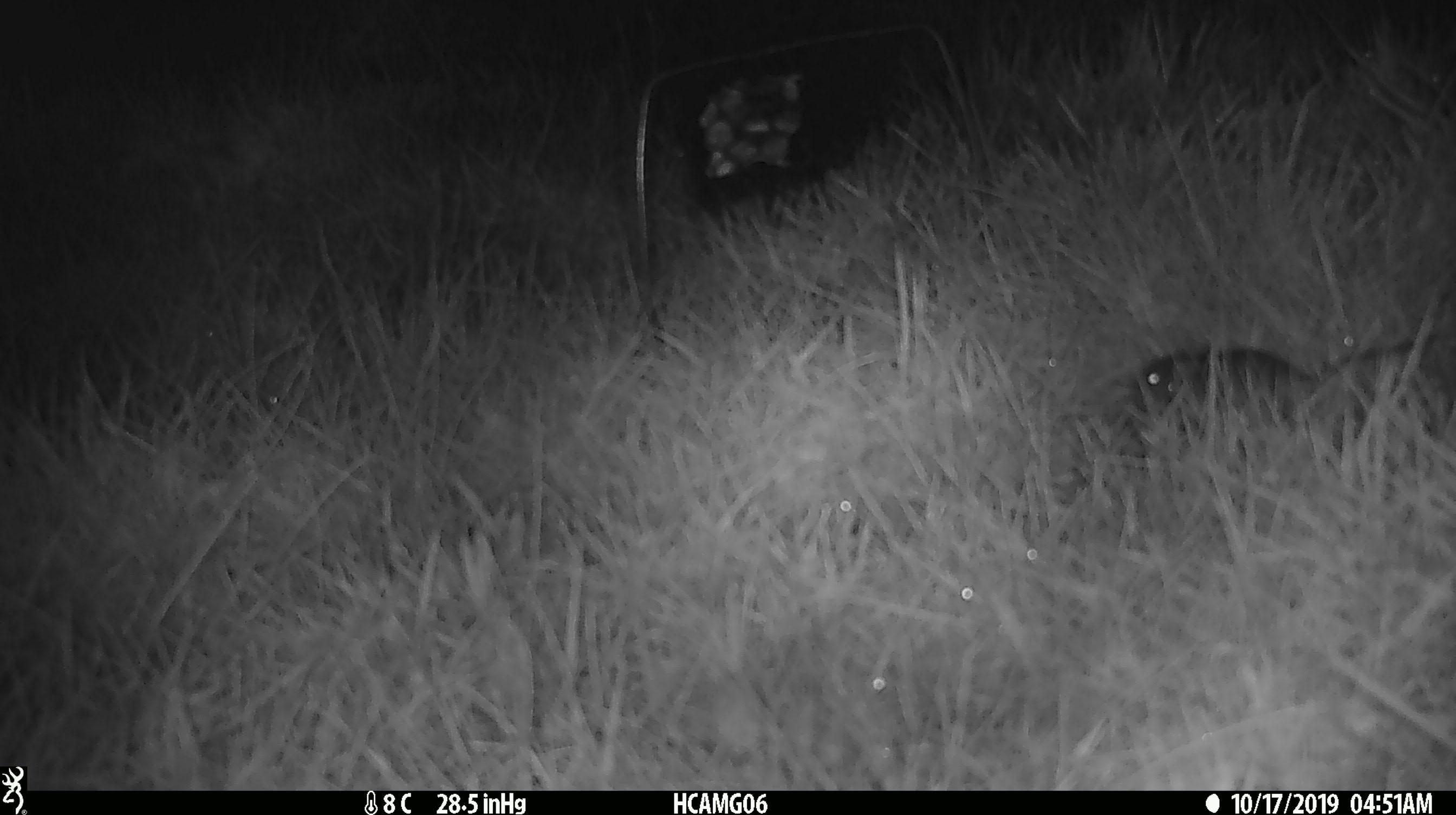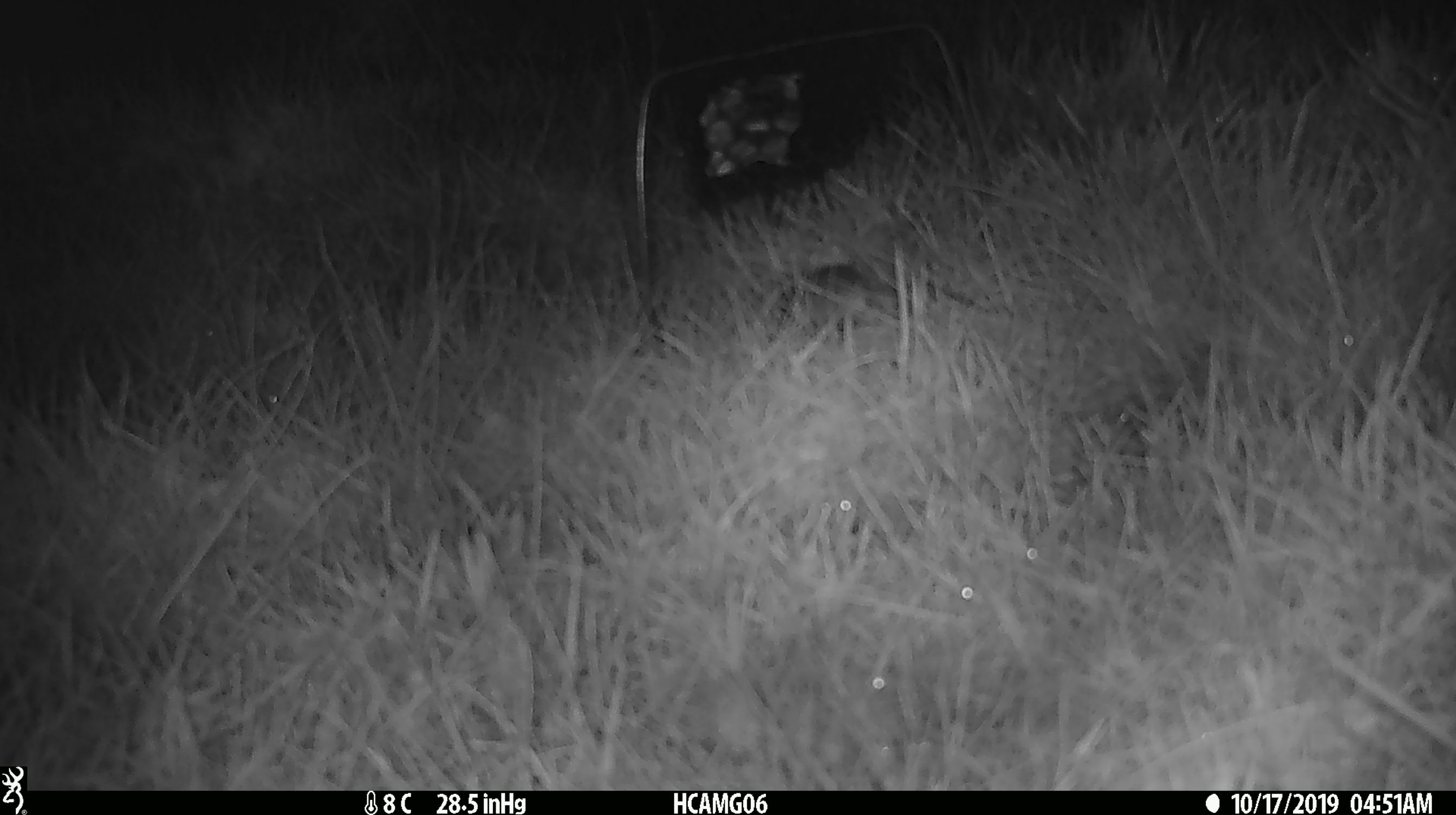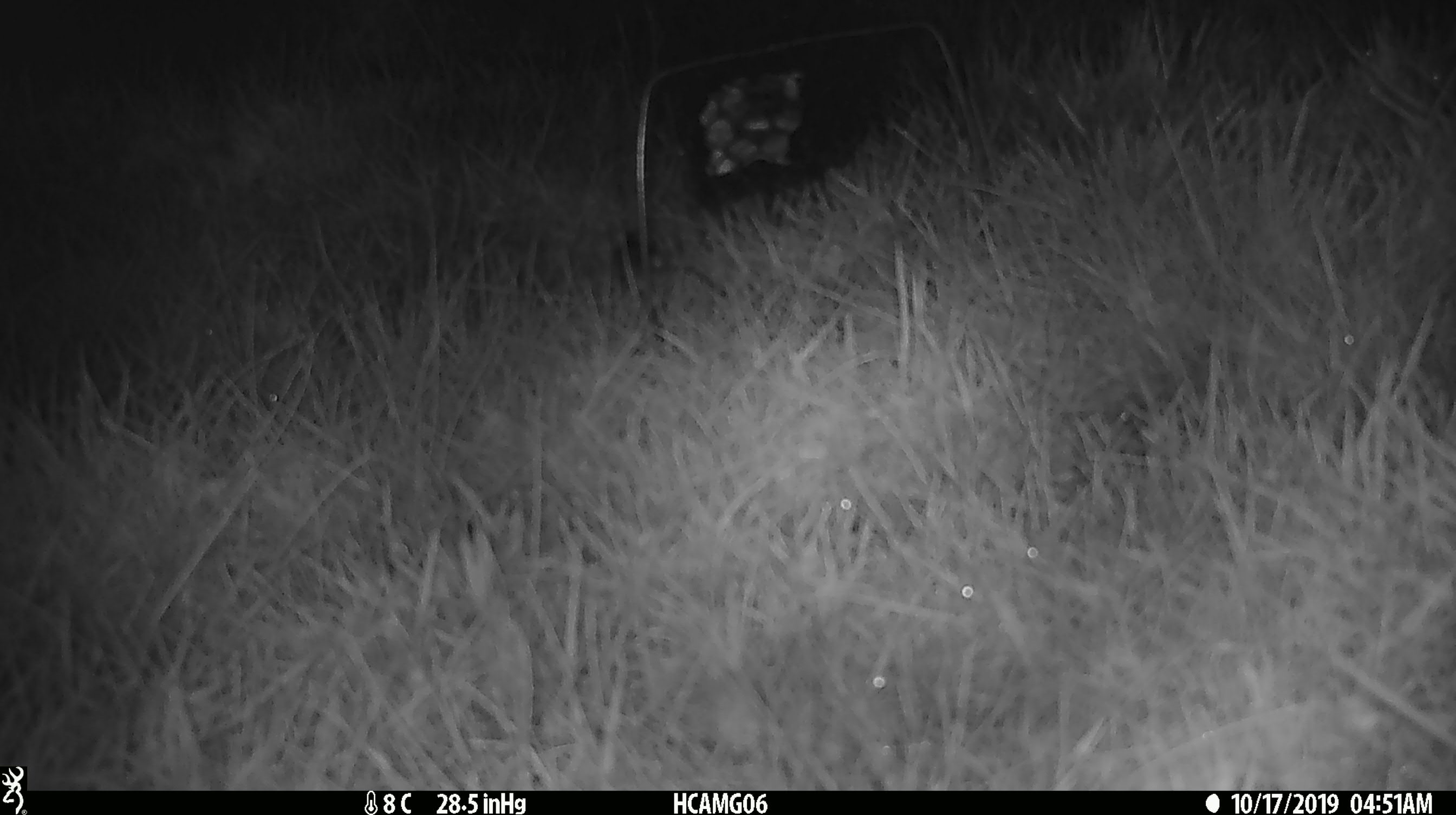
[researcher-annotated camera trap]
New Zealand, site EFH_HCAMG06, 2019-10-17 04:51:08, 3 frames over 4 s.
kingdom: Animalia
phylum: Chordata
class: Mammalia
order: Rodentia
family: Muridae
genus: Mus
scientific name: Mus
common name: mouse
Mouse (Mus).